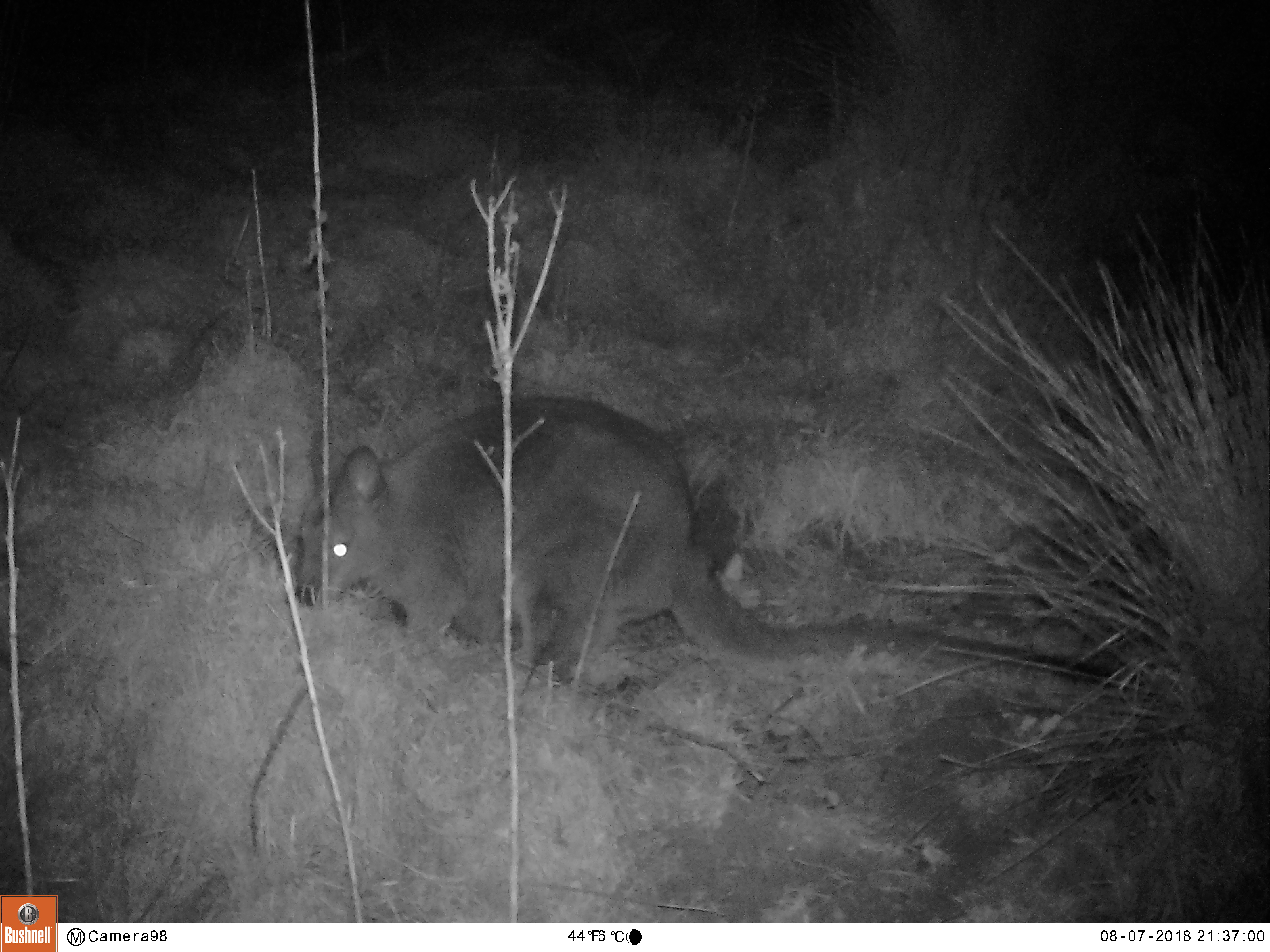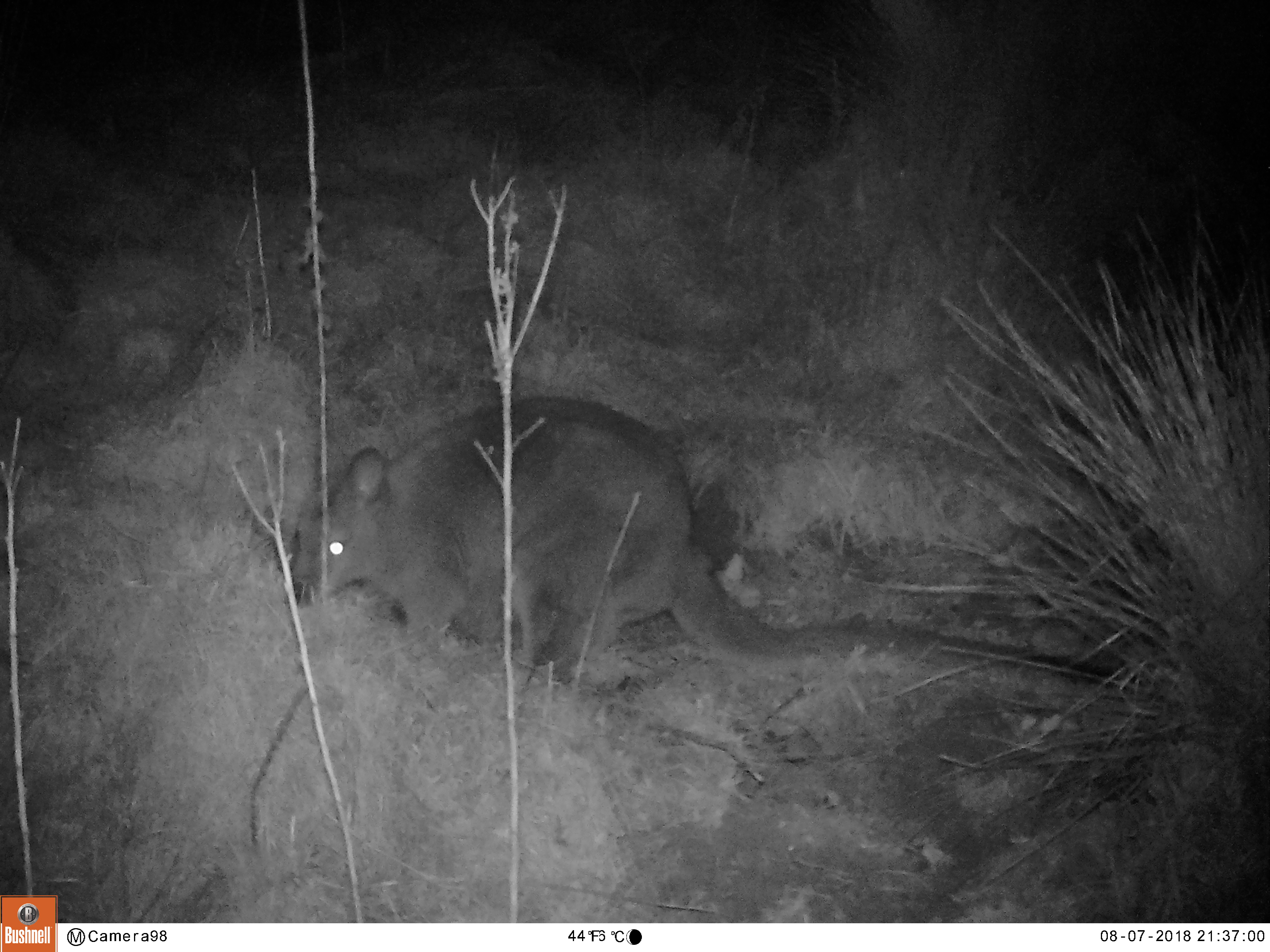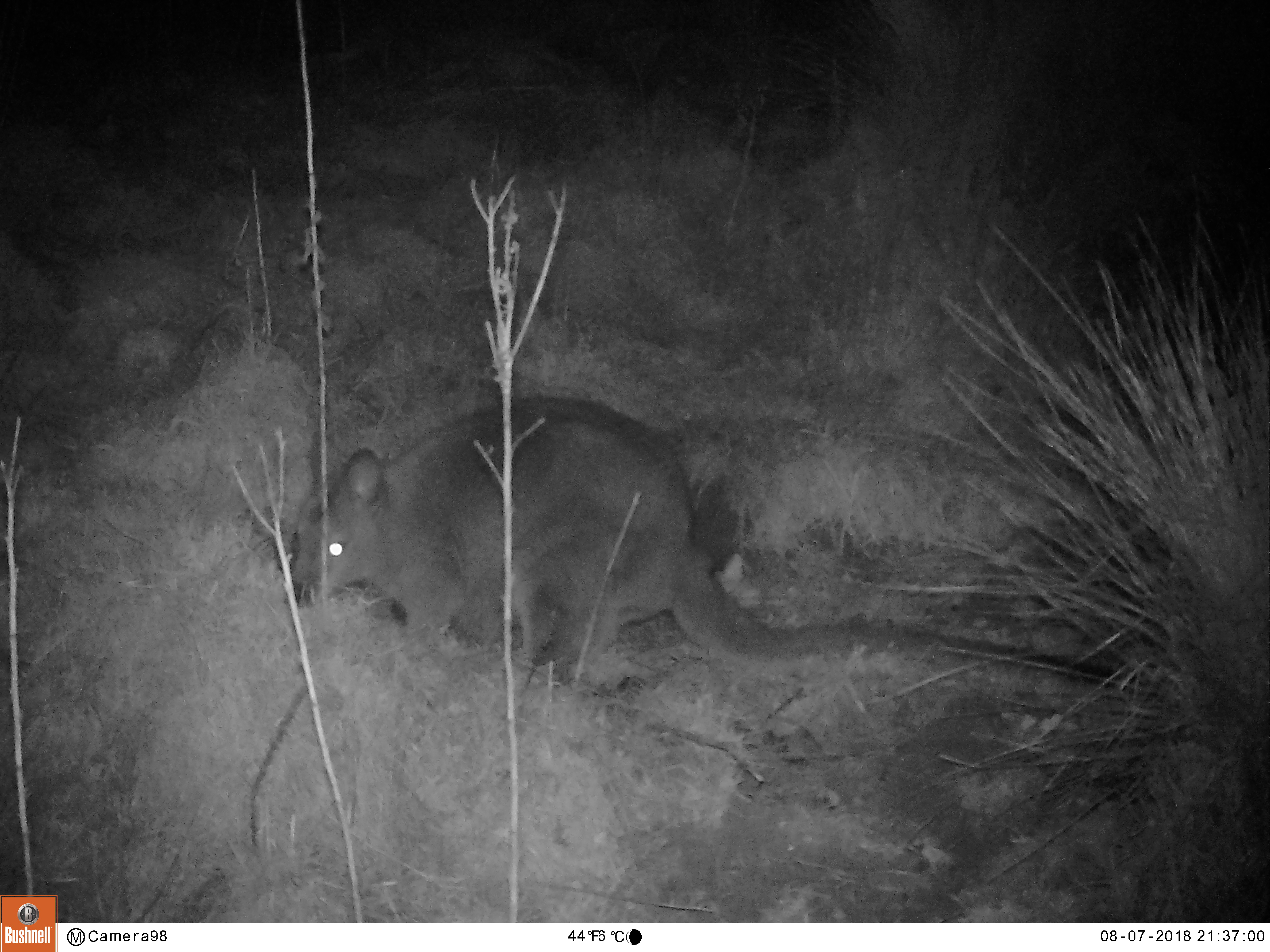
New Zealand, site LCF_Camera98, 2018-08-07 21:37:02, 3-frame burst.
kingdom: Animalia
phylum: Chordata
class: Mammalia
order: Diprotodontia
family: Macropodidae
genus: Notamacropus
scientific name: Notamacropus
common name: wallaby